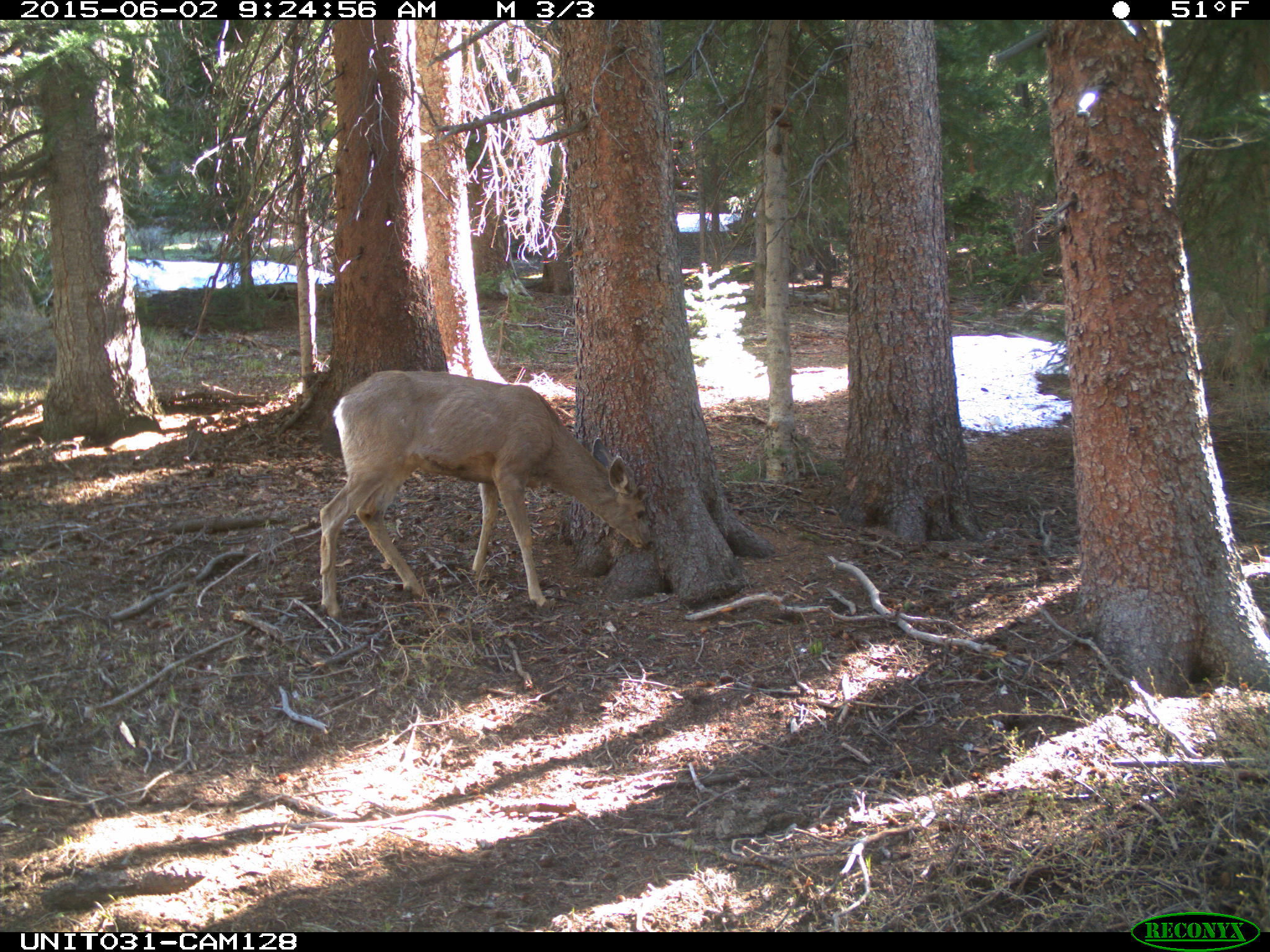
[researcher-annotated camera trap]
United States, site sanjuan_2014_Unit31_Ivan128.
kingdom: Animalia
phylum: Chordata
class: Mammalia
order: Artiodactyla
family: Cervidae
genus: Odocoileus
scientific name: Odocoileus hemionus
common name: mule deer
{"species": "Odocoileus hemionus (mule deer)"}